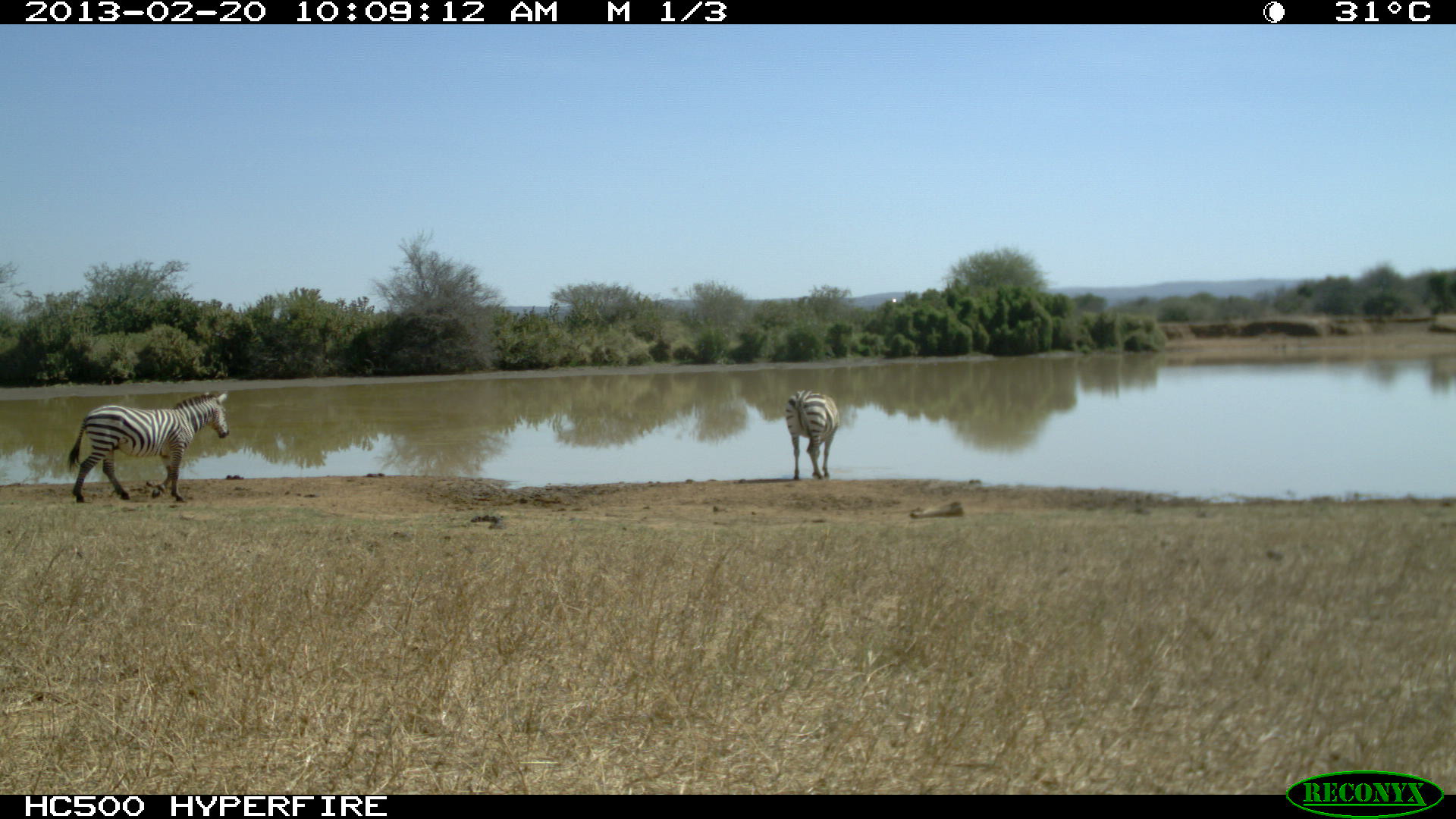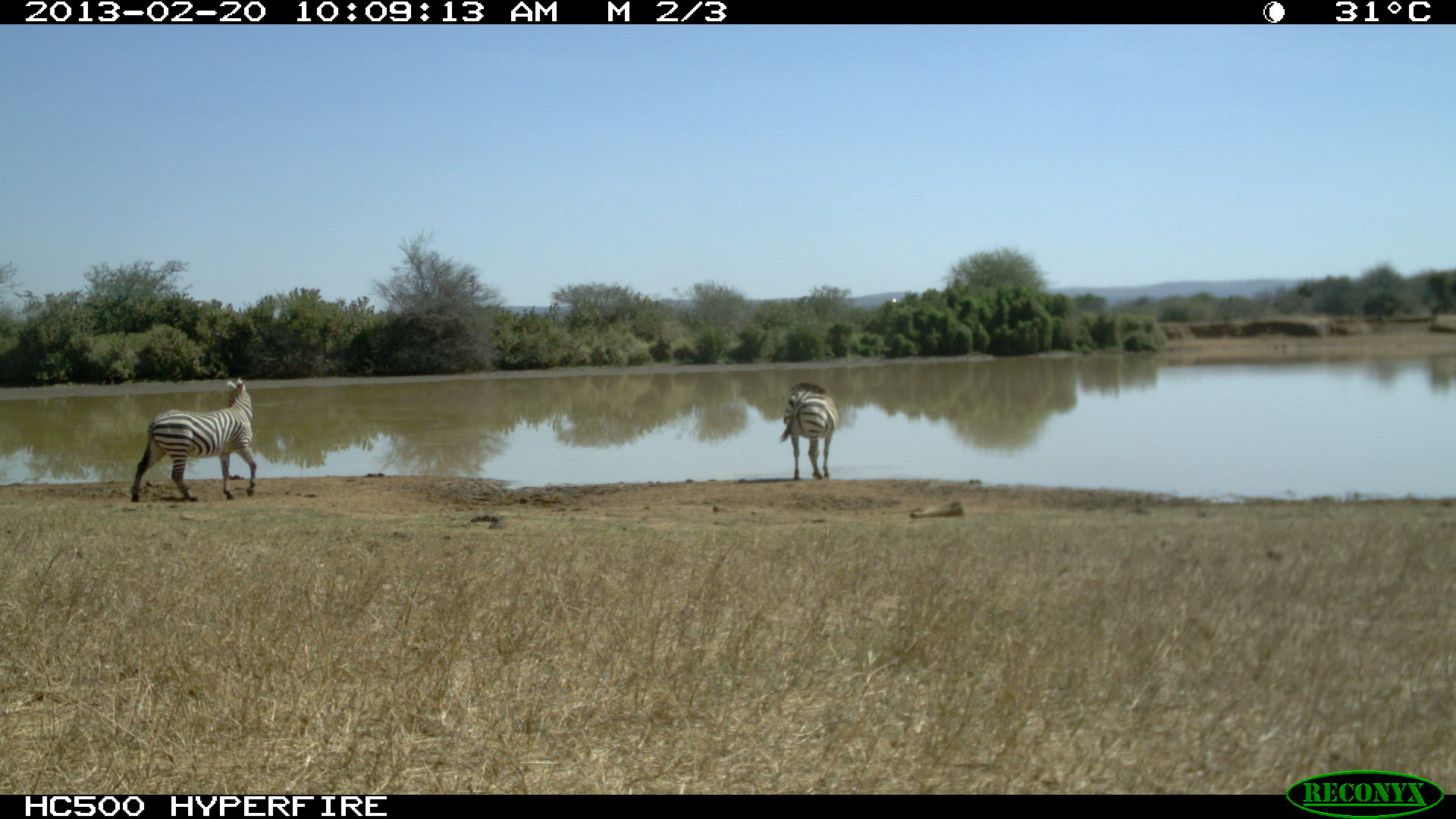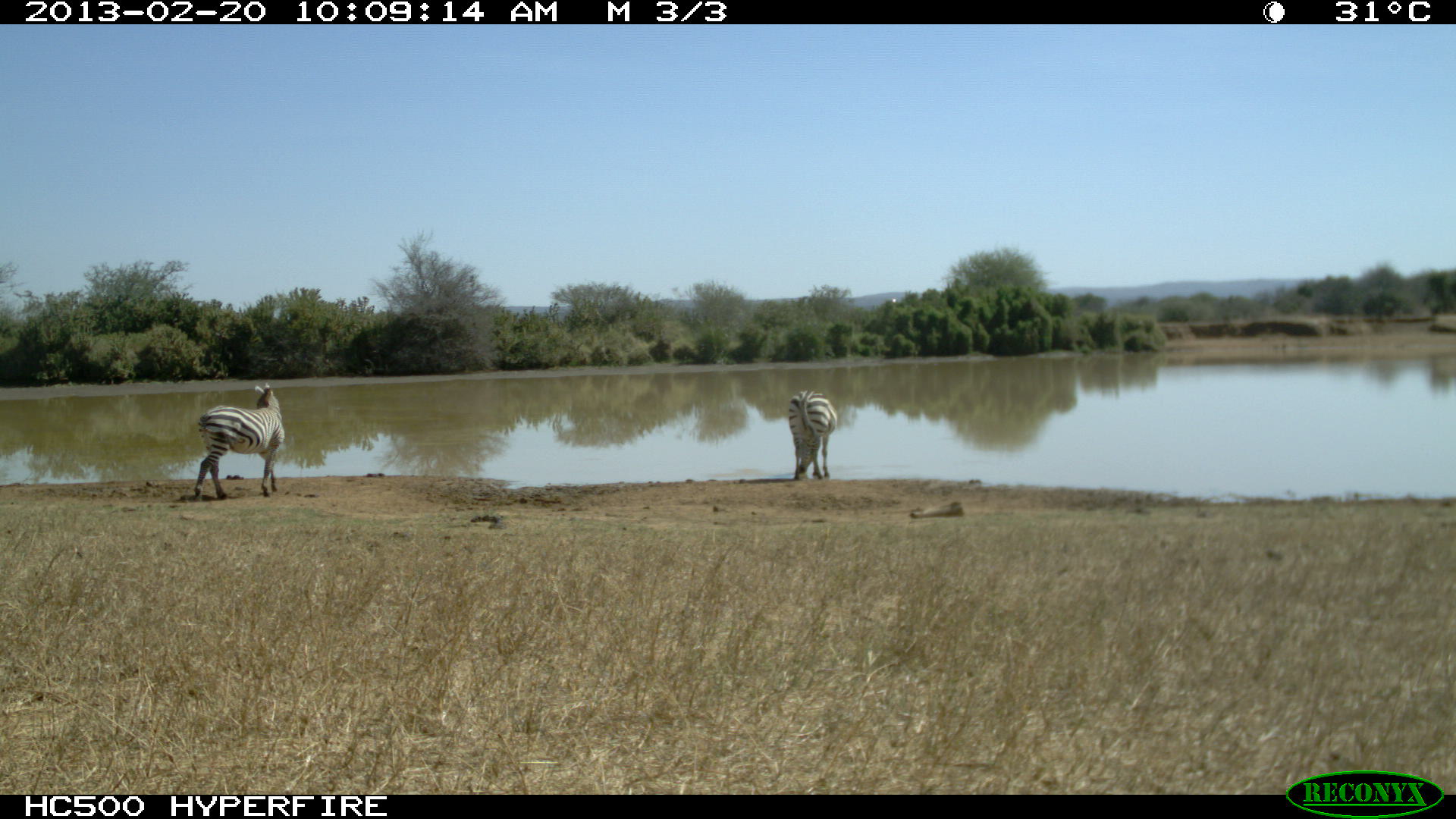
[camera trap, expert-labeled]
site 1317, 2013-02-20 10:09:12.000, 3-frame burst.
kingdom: Animalia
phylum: Chordata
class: Mammalia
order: Perissodactyla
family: Equidae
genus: Equus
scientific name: Equus quagga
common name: plains zebra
Equus quagga (plains zebra), count 2.